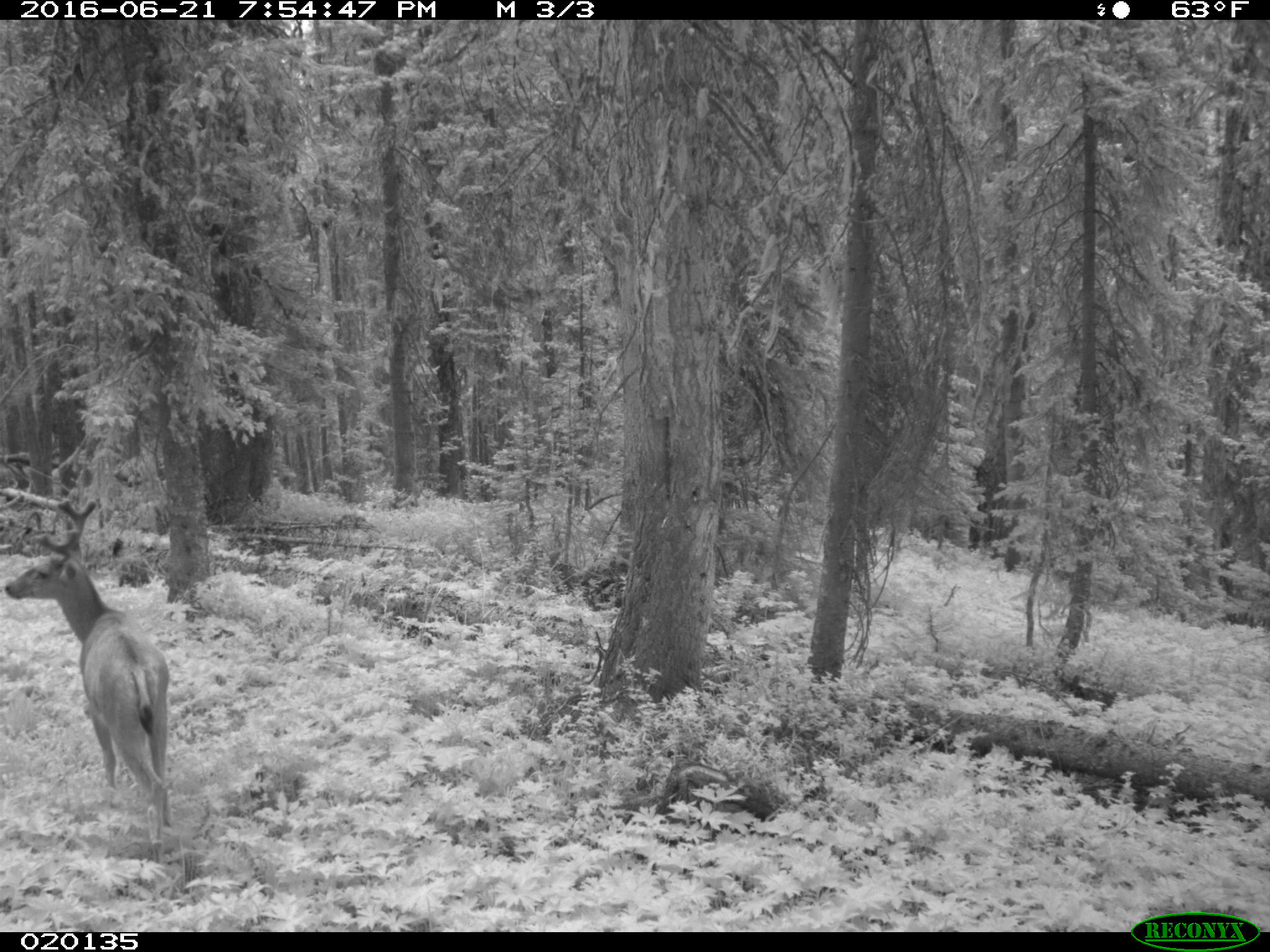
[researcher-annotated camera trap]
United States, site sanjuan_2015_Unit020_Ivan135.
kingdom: Animalia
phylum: Chordata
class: Mammalia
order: Artiodactyla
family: Cervidae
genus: Odocoileus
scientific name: Odocoileus hemionus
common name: mule deer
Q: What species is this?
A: Odocoileus hemionus (mule deer).